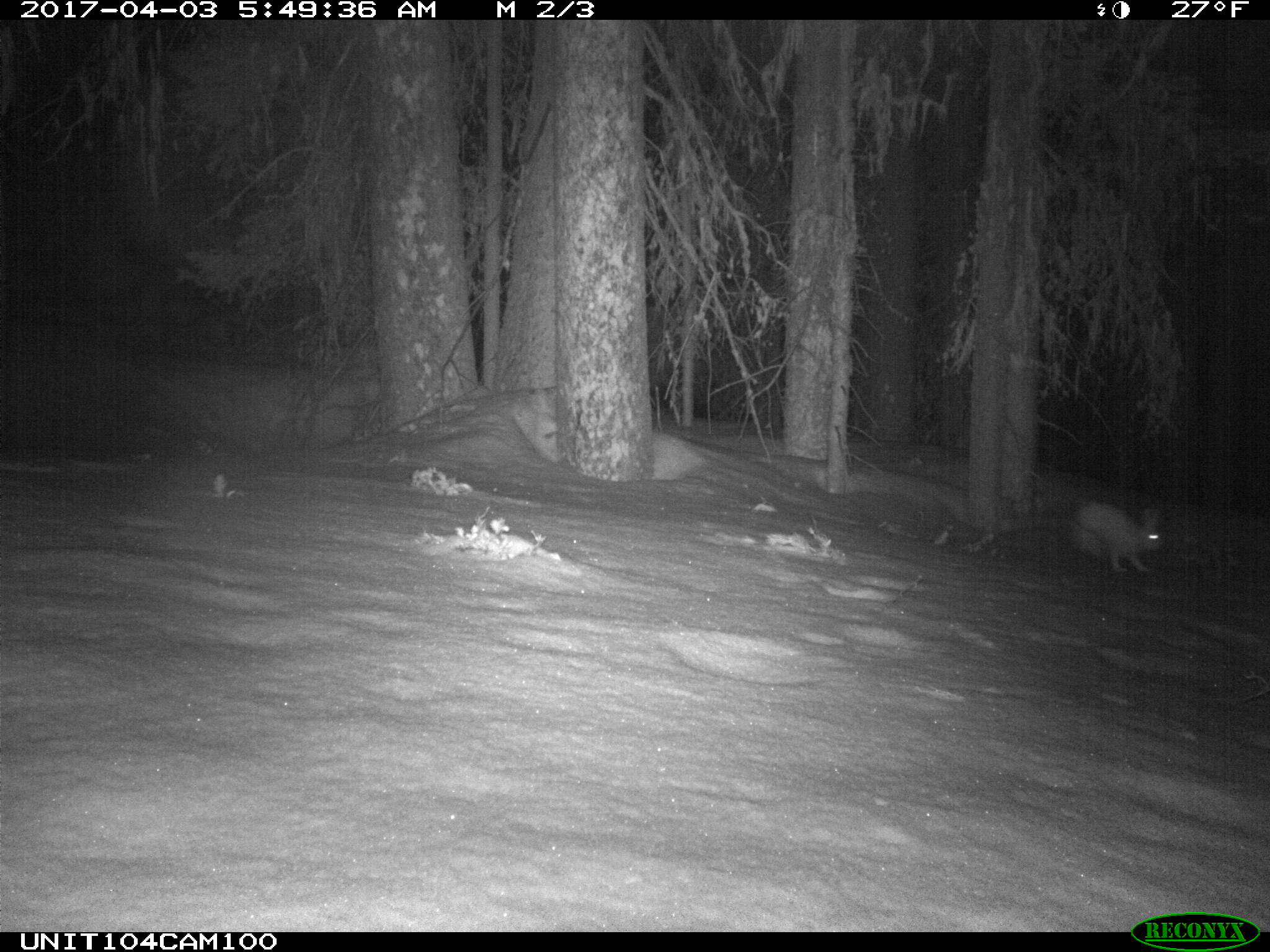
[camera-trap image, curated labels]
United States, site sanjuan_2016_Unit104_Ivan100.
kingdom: Animalia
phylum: Chordata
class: Mammalia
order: Lagomorpha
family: Leporidae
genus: Lepus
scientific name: Lepus americanus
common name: snowshoe hare